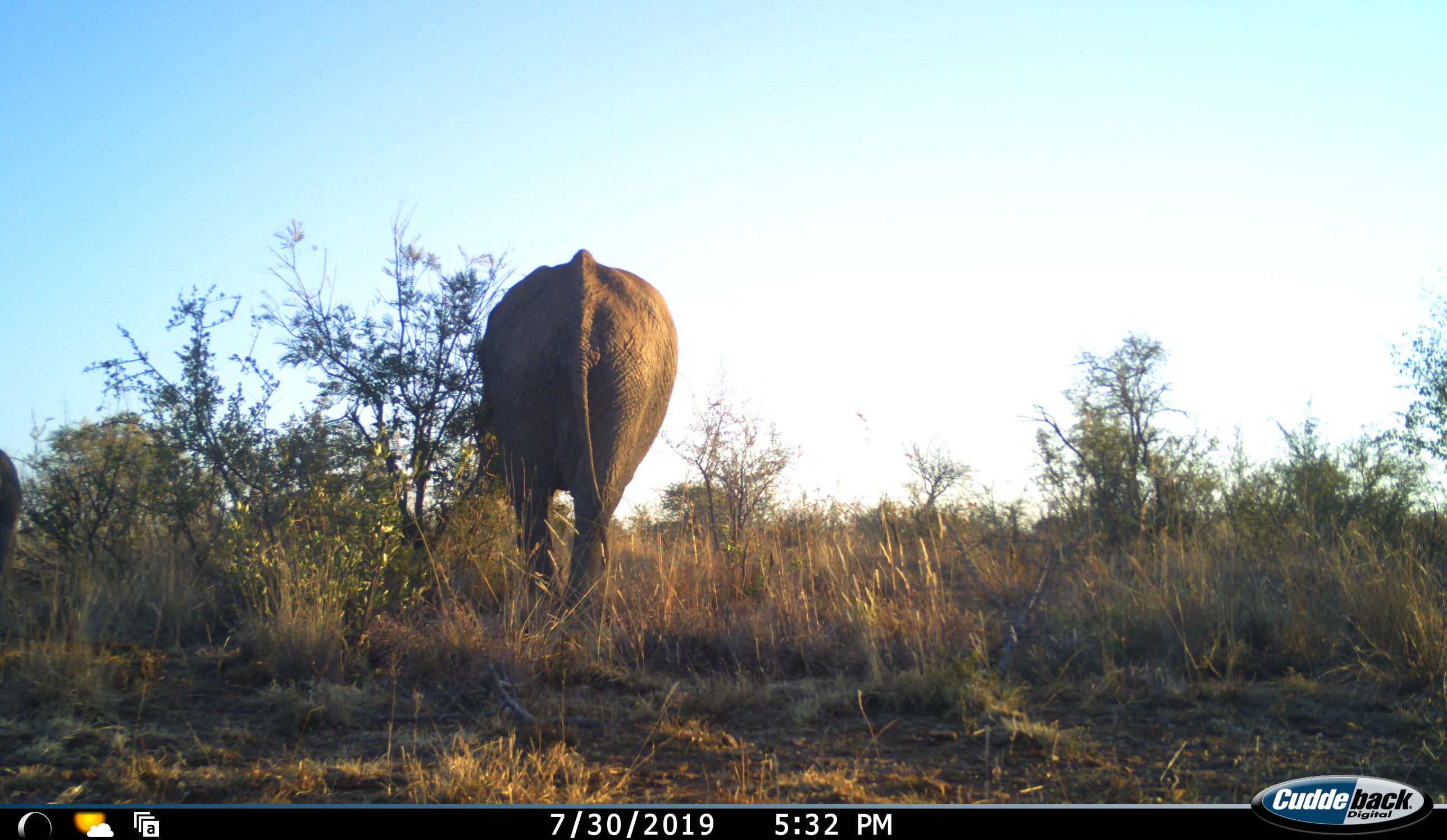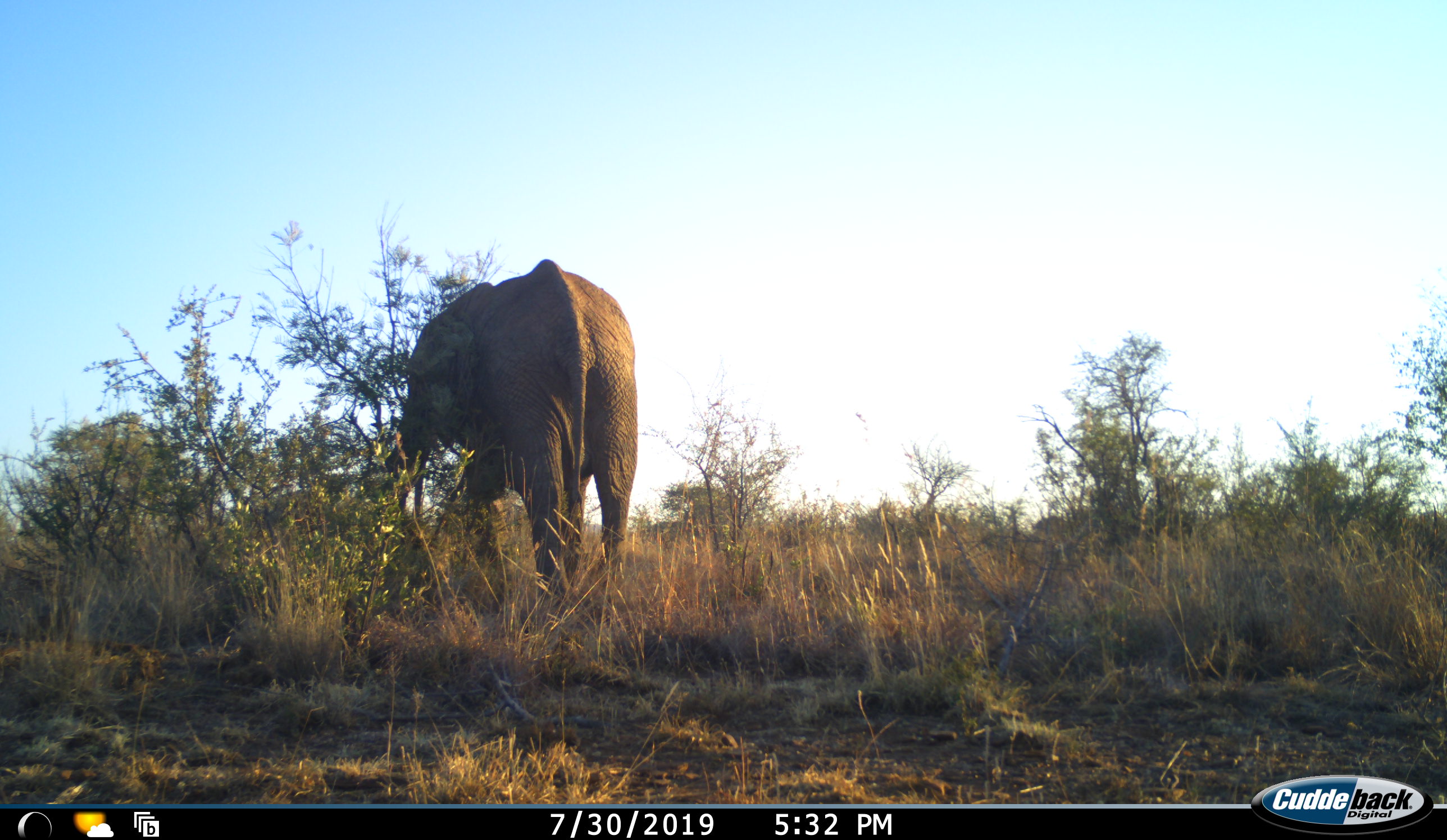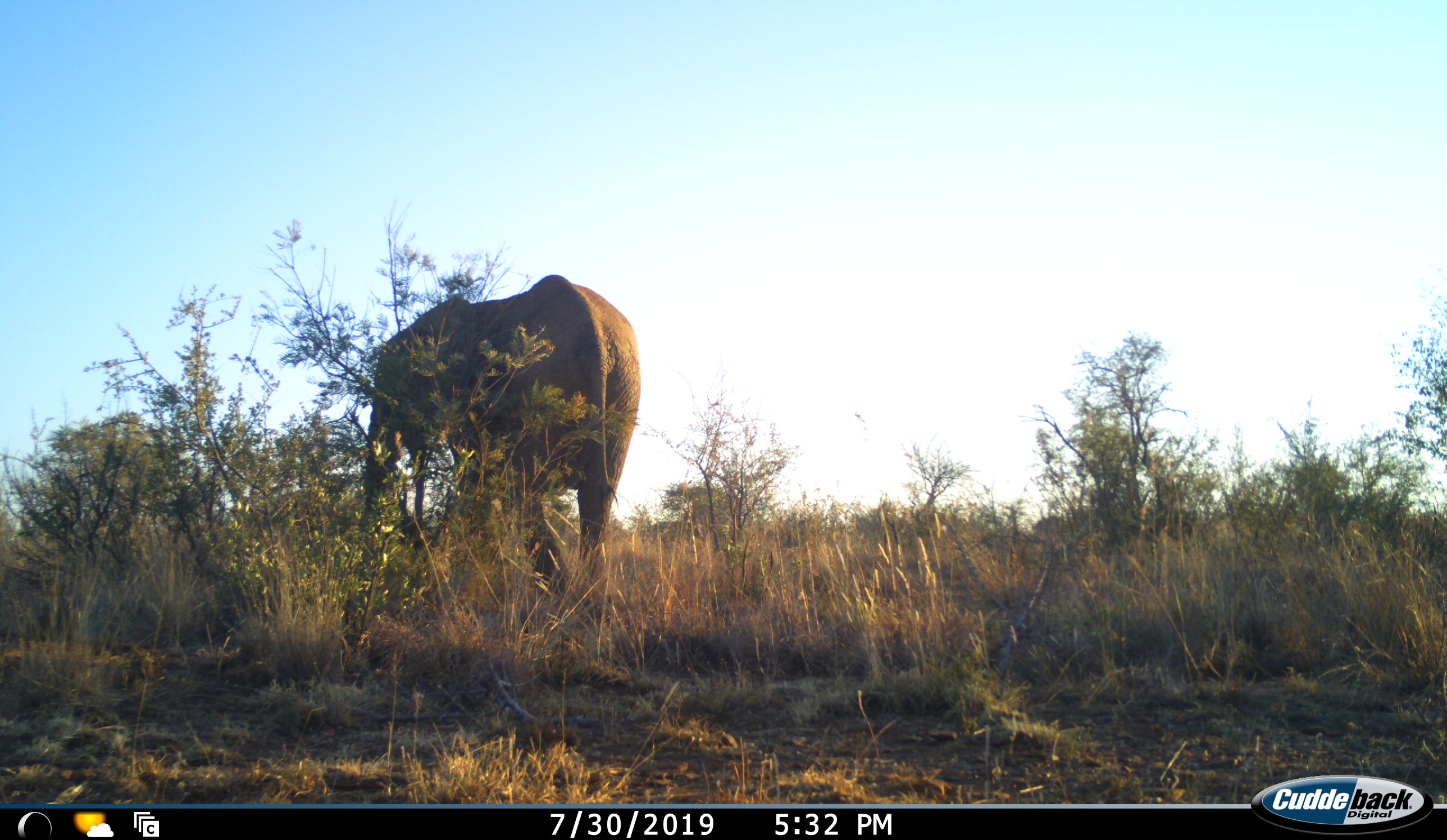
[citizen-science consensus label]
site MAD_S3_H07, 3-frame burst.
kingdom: Animalia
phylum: Chordata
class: Mammalia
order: Proboscidea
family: Elephantidae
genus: Loxodonta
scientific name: Loxodonta africana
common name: african bush elephant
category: elephant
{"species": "elephant (african bush elephant) (Loxodonta africana)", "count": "1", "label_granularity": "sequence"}